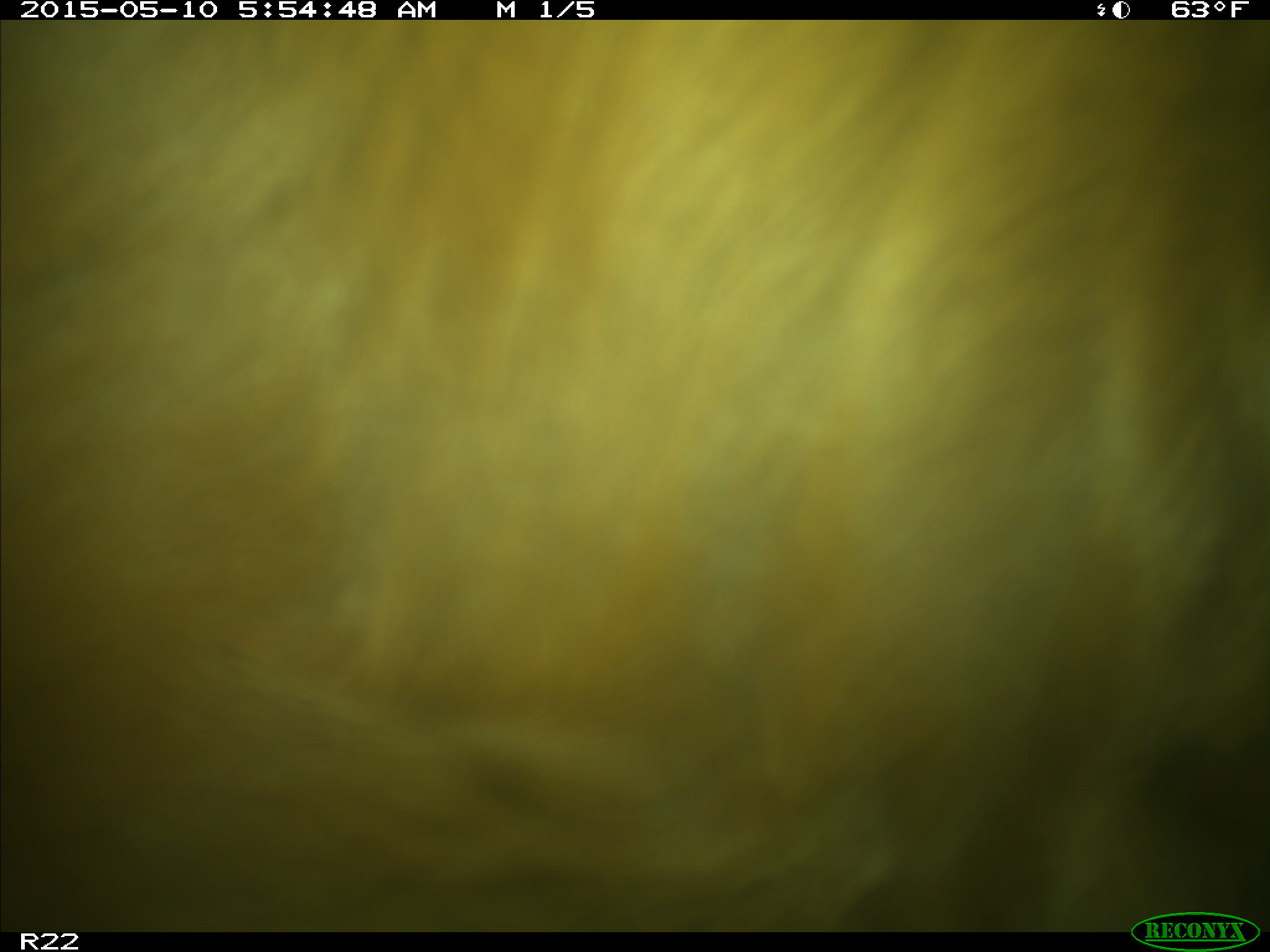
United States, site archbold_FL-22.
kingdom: Animalia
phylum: Chordata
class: Mammalia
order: Artiodactyla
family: Bovidae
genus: Bos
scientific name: Bos taurus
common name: domestic cow